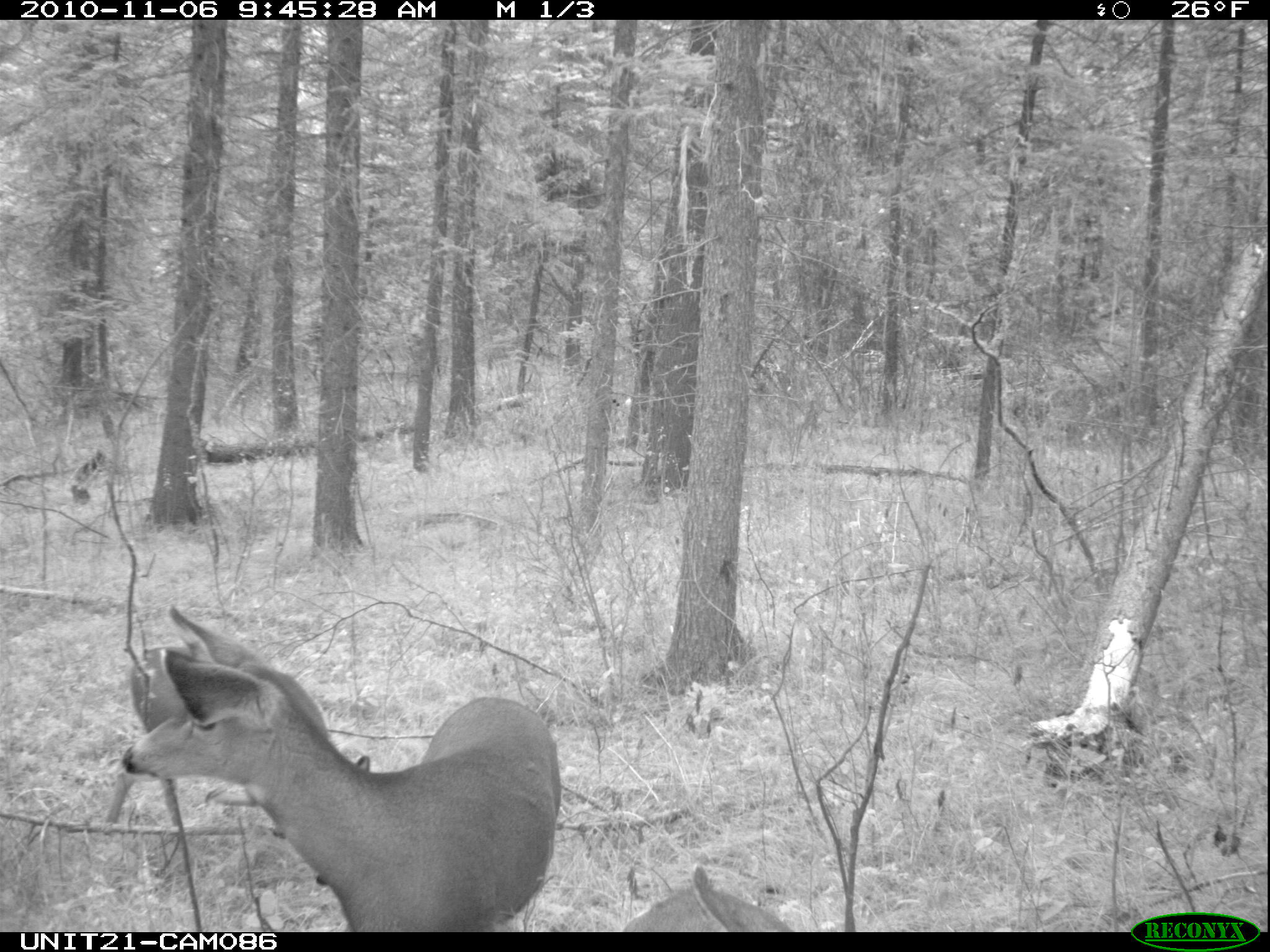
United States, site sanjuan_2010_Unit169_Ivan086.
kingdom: Animalia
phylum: Chordata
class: Mammalia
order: Artiodactyla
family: Cervidae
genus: Odocoileus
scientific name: Odocoileus hemionus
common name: mule deer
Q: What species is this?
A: Odocoileus hemionus (mule deer).